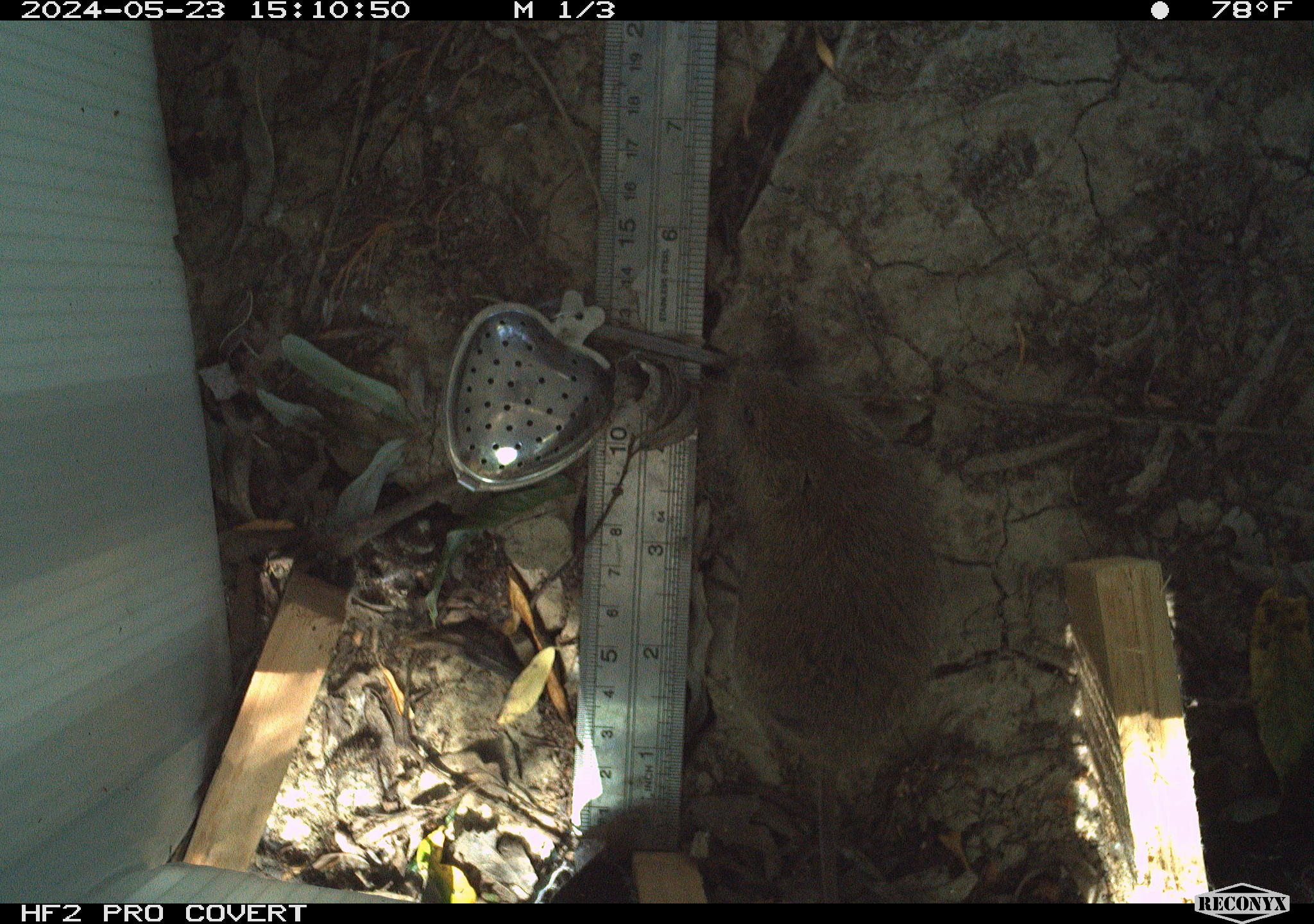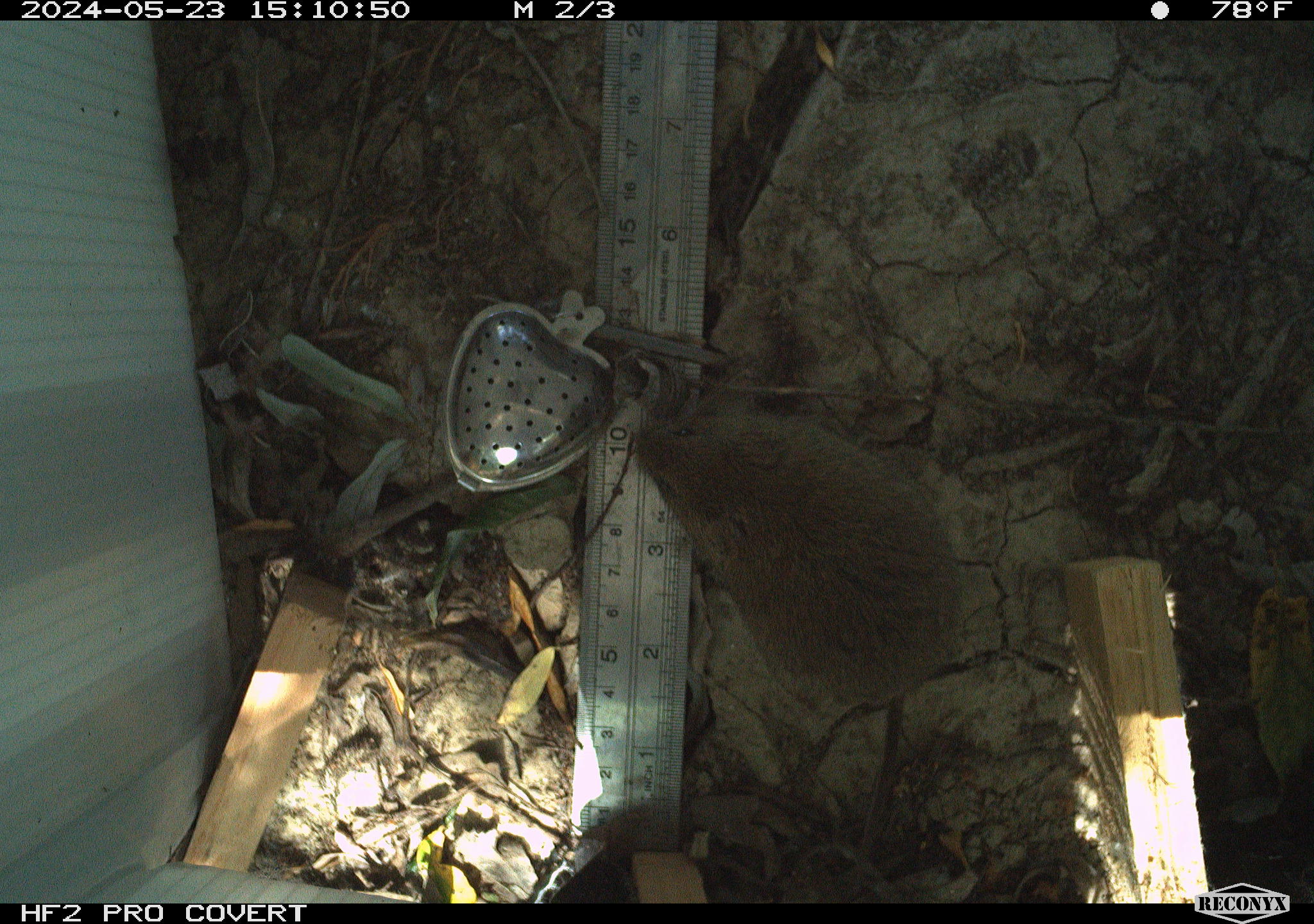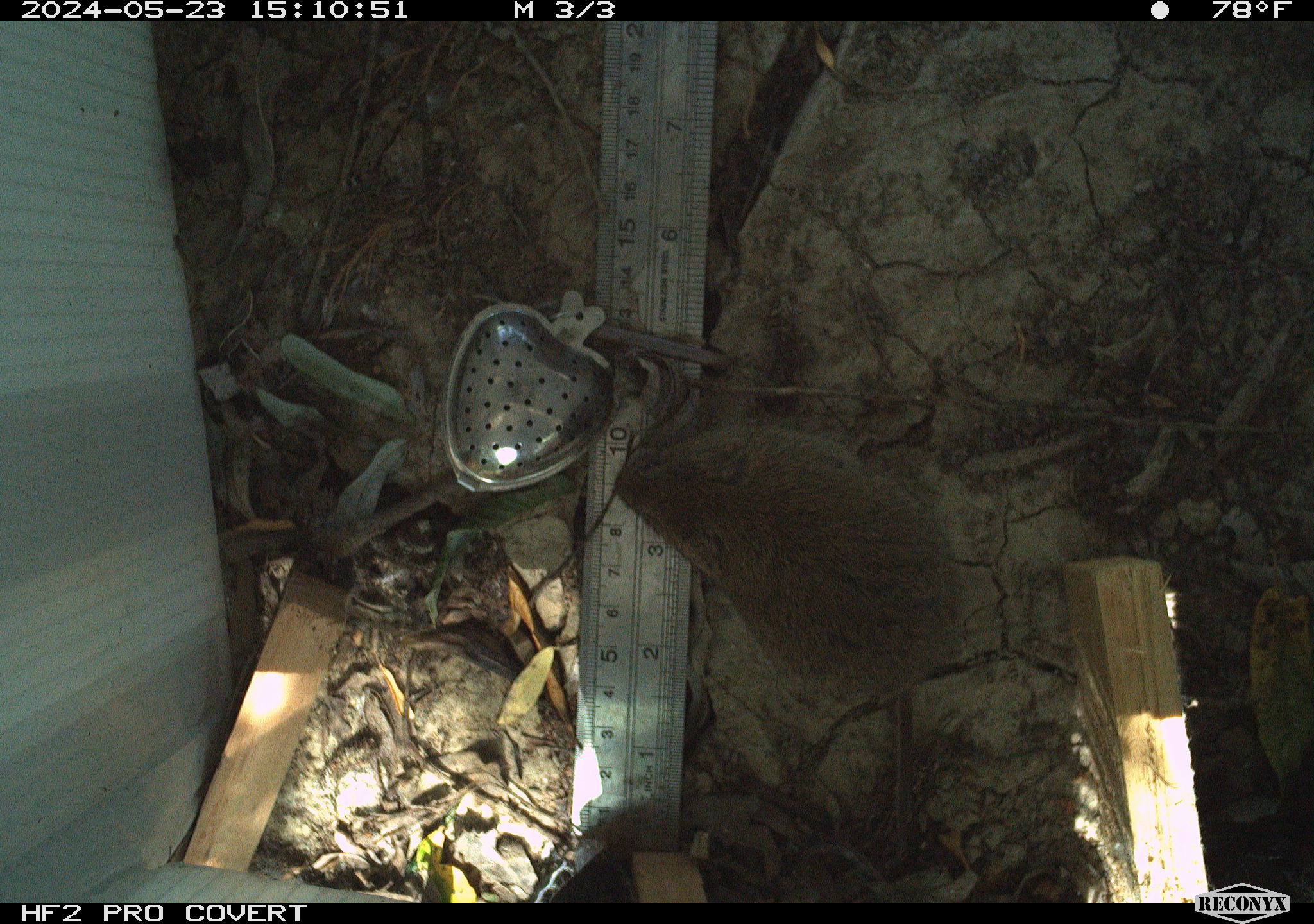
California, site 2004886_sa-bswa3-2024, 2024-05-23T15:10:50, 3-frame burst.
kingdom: Animalia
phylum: Chordata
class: Mammalia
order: Rodentia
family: Cricetidae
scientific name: Arvicolinae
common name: voles, lemmings, and muskrats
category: arvicolinae subfamily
Arvicolinae subfamily (voles, lemmings, and muskrats) (Arvicolinae).